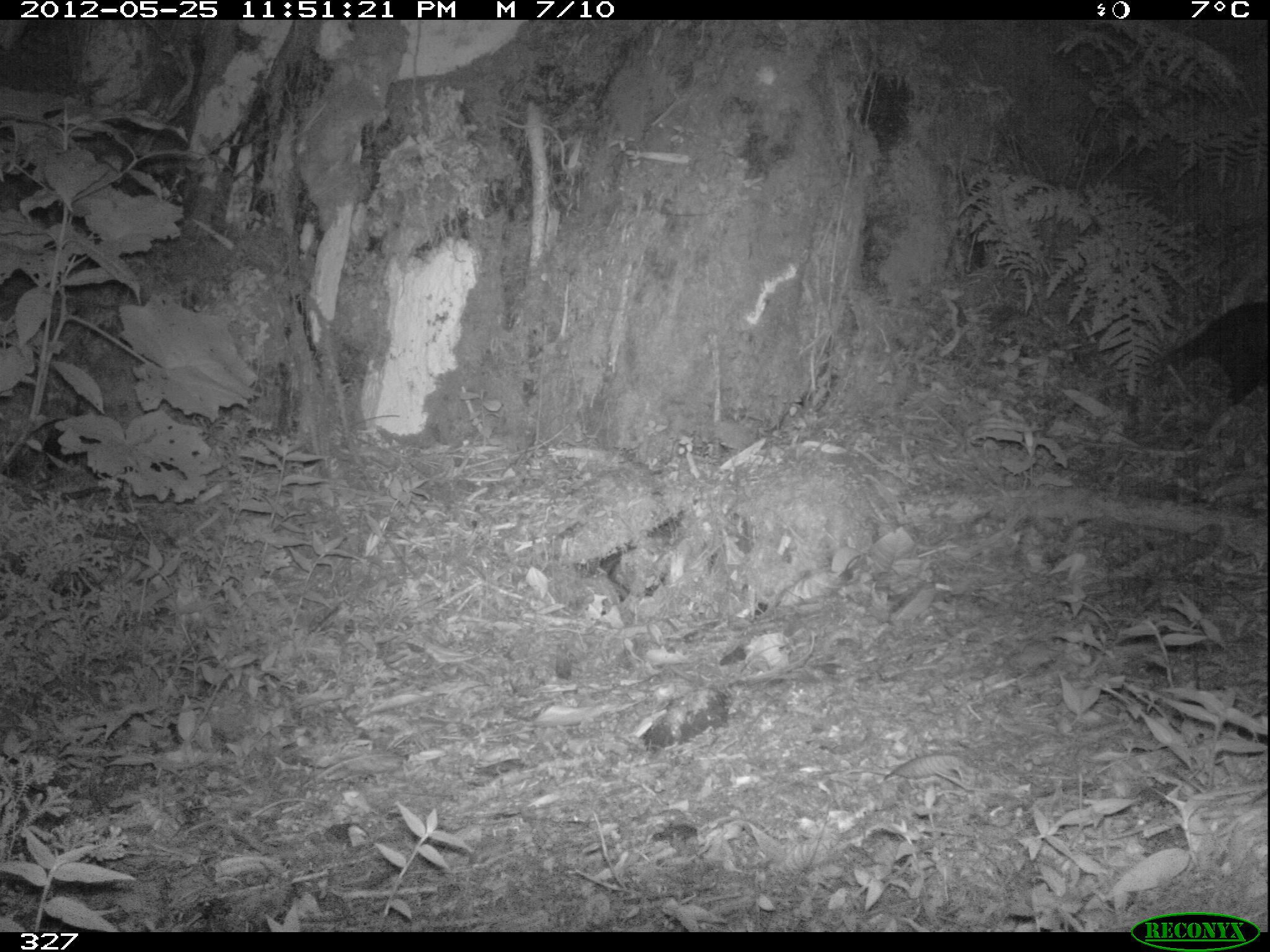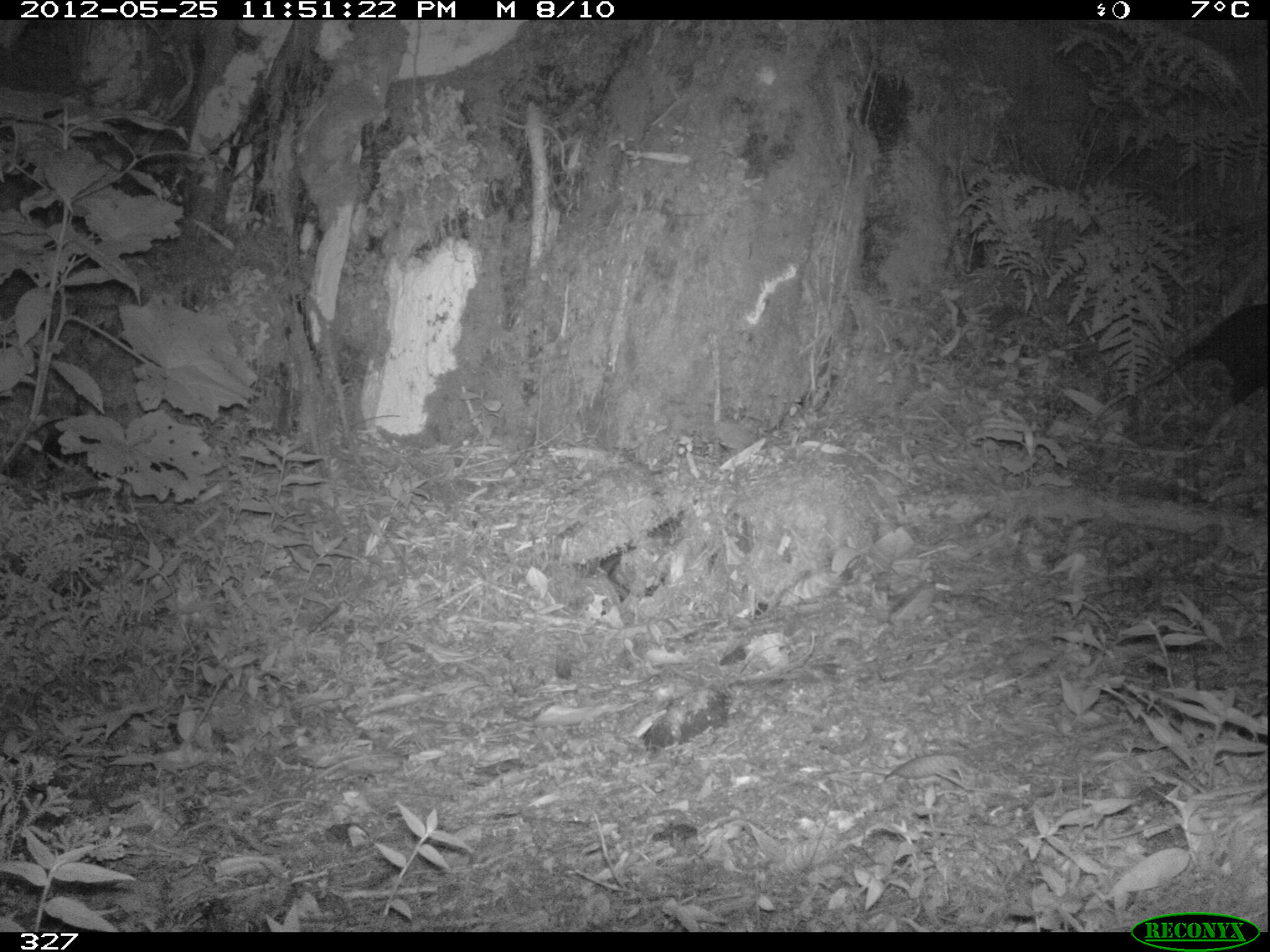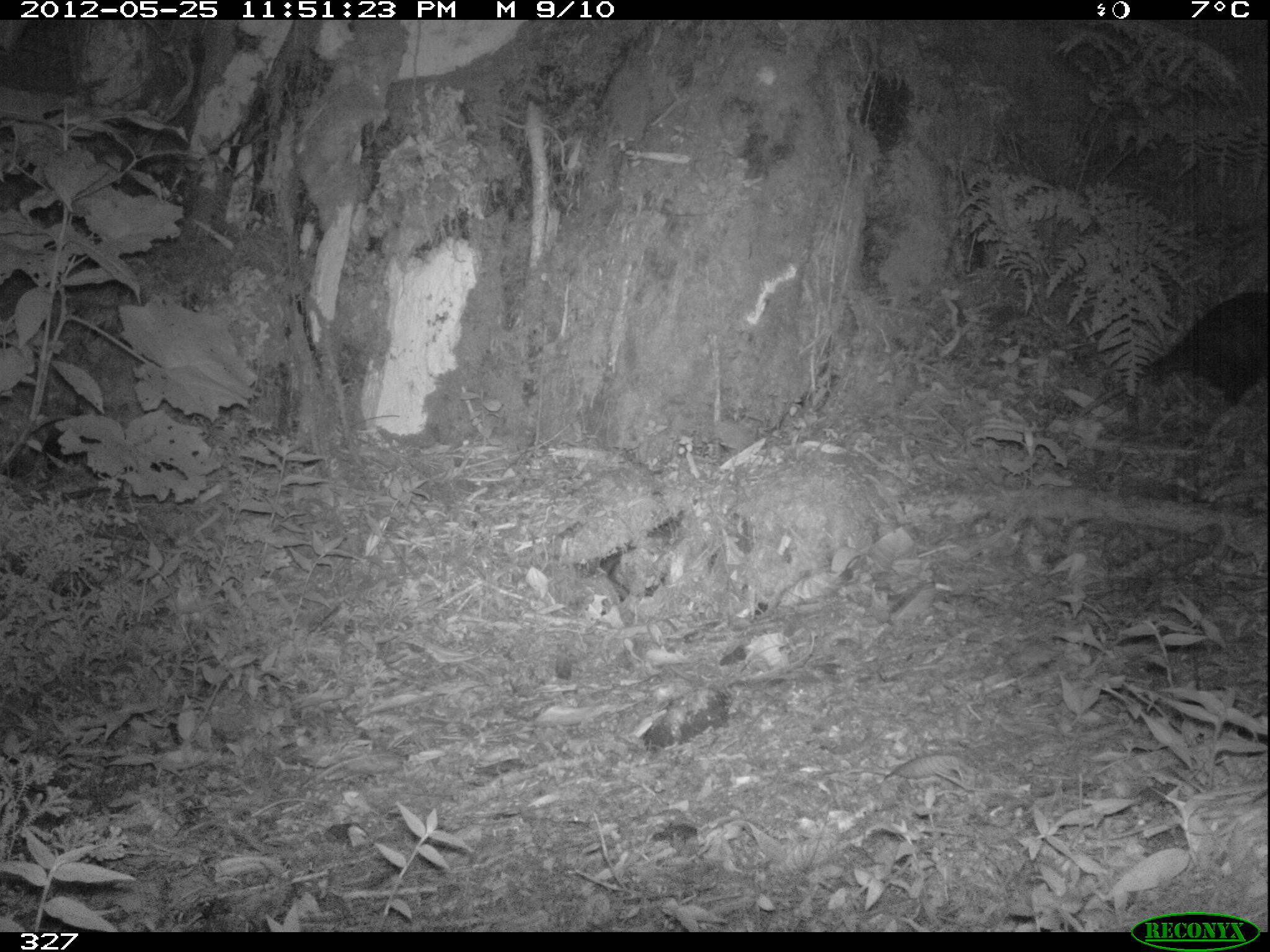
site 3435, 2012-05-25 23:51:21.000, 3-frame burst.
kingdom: Animalia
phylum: Chordata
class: Mammalia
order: Didelphimorphia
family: Didelphidae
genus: Didelphis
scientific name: Didelphis pernigra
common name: andean white-eared opossum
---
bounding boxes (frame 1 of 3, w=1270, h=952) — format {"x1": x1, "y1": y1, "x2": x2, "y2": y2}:
didelphis pernigra: {"x1": 1082, "y1": 301, "x2": 1266, "y2": 404}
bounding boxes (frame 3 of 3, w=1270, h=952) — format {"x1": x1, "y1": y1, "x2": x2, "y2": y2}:
didelphis pernigra: {"x1": 1077, "y1": 292, "x2": 1267, "y2": 446}